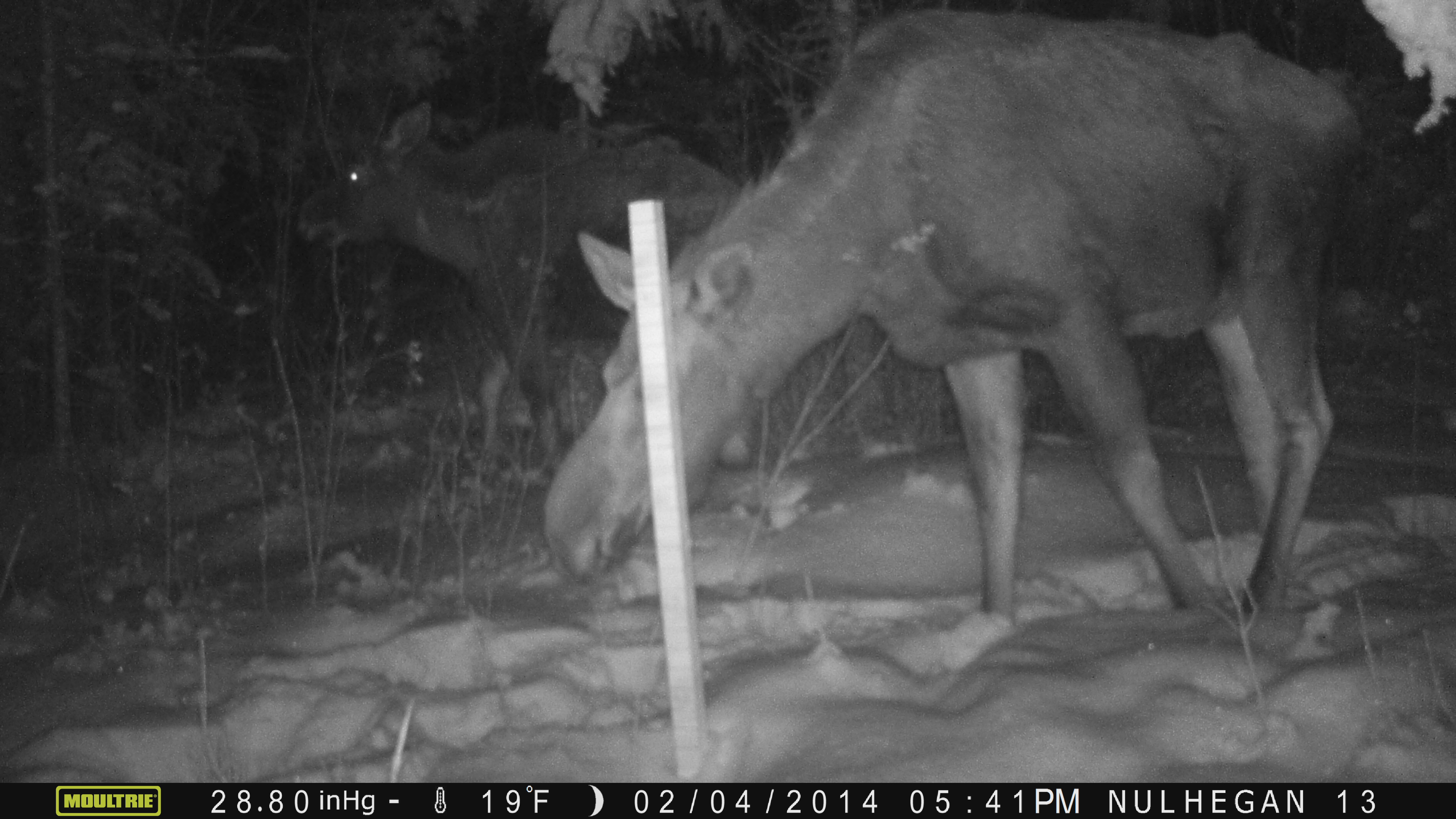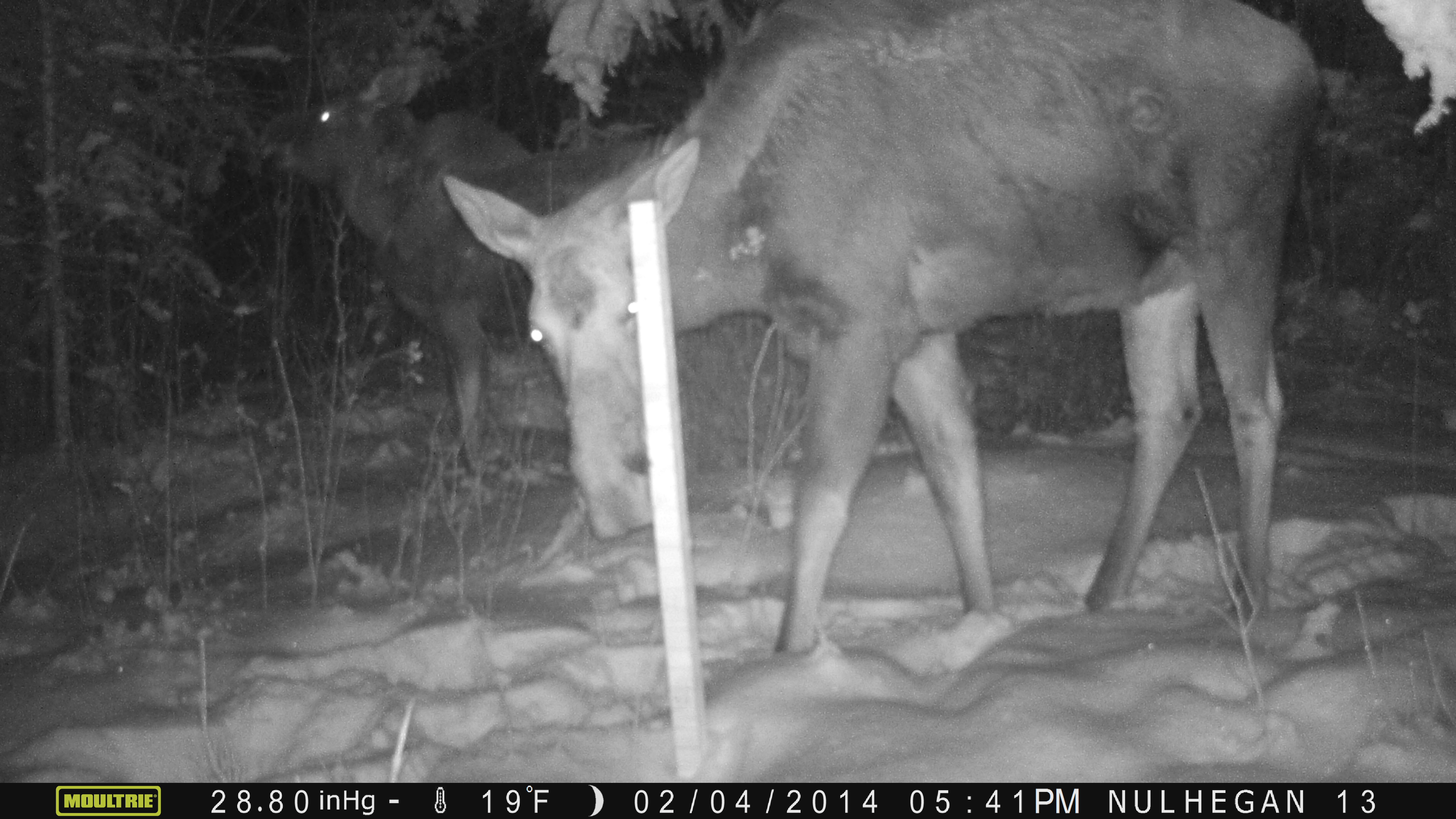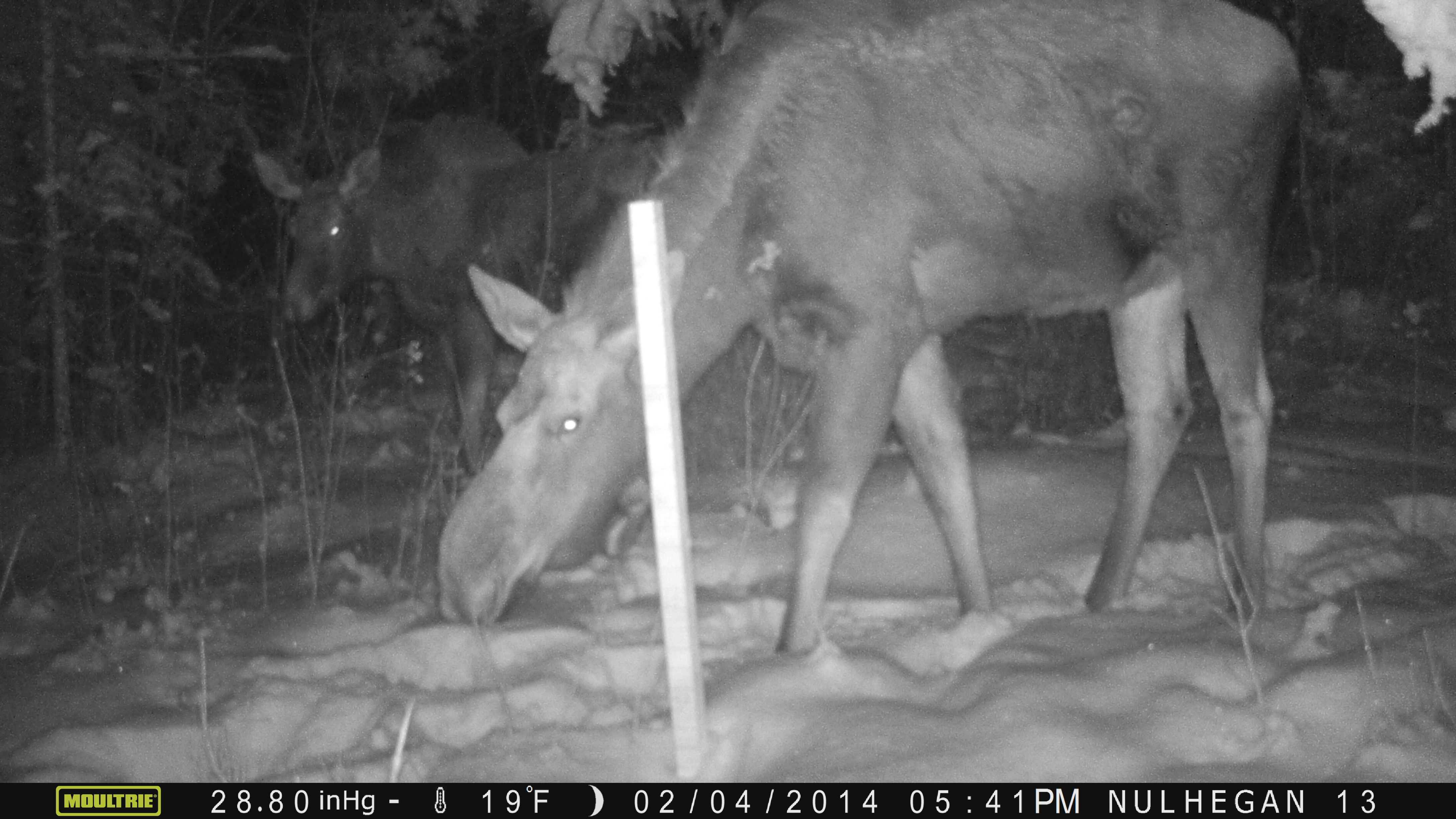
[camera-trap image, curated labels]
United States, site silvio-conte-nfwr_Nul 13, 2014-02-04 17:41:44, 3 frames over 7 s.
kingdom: Animalia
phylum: Chordata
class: Mammalia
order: Artiodactyla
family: Cervidae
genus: Alces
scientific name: Alces alces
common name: moose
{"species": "moose (Alces alces)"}